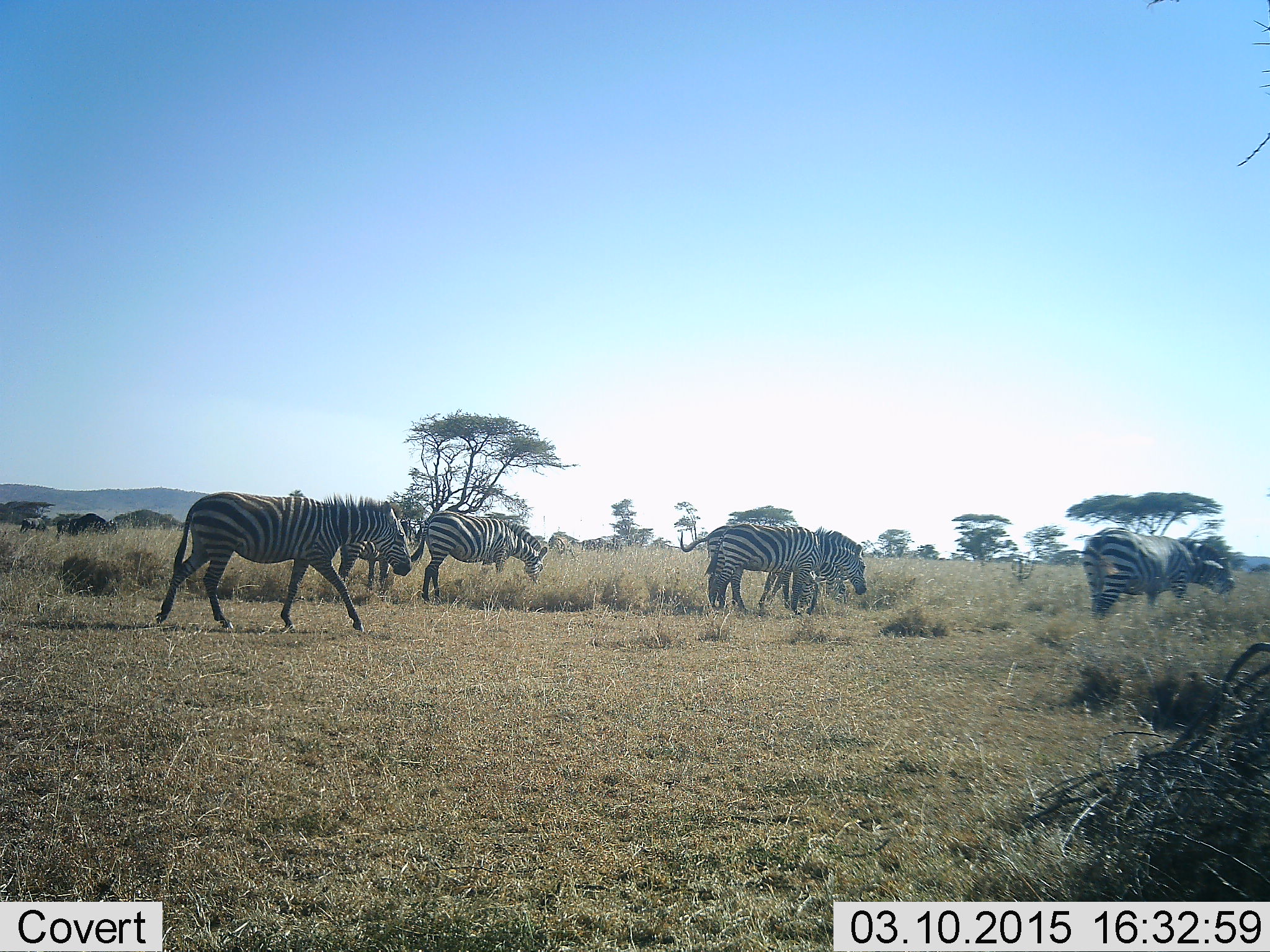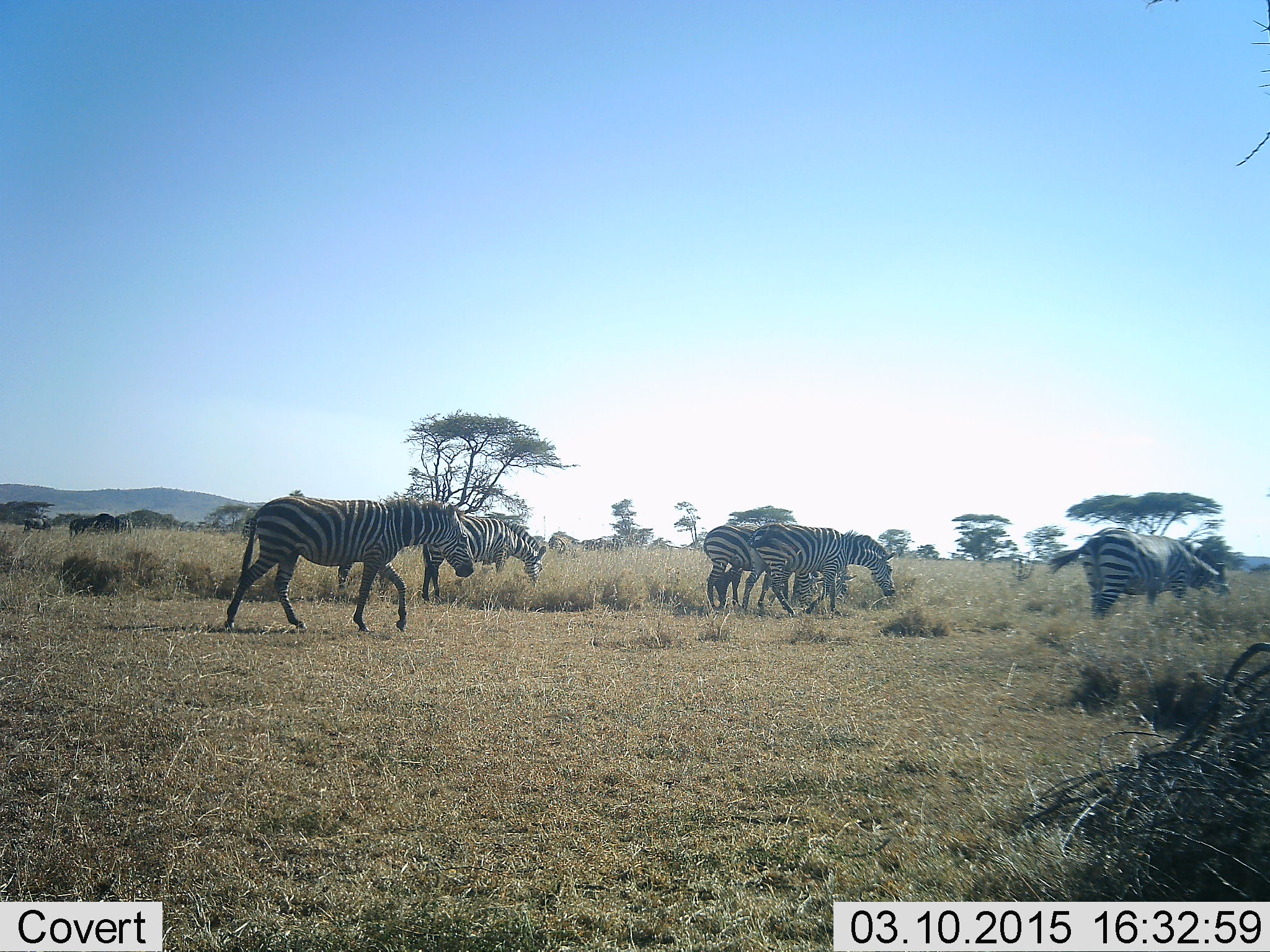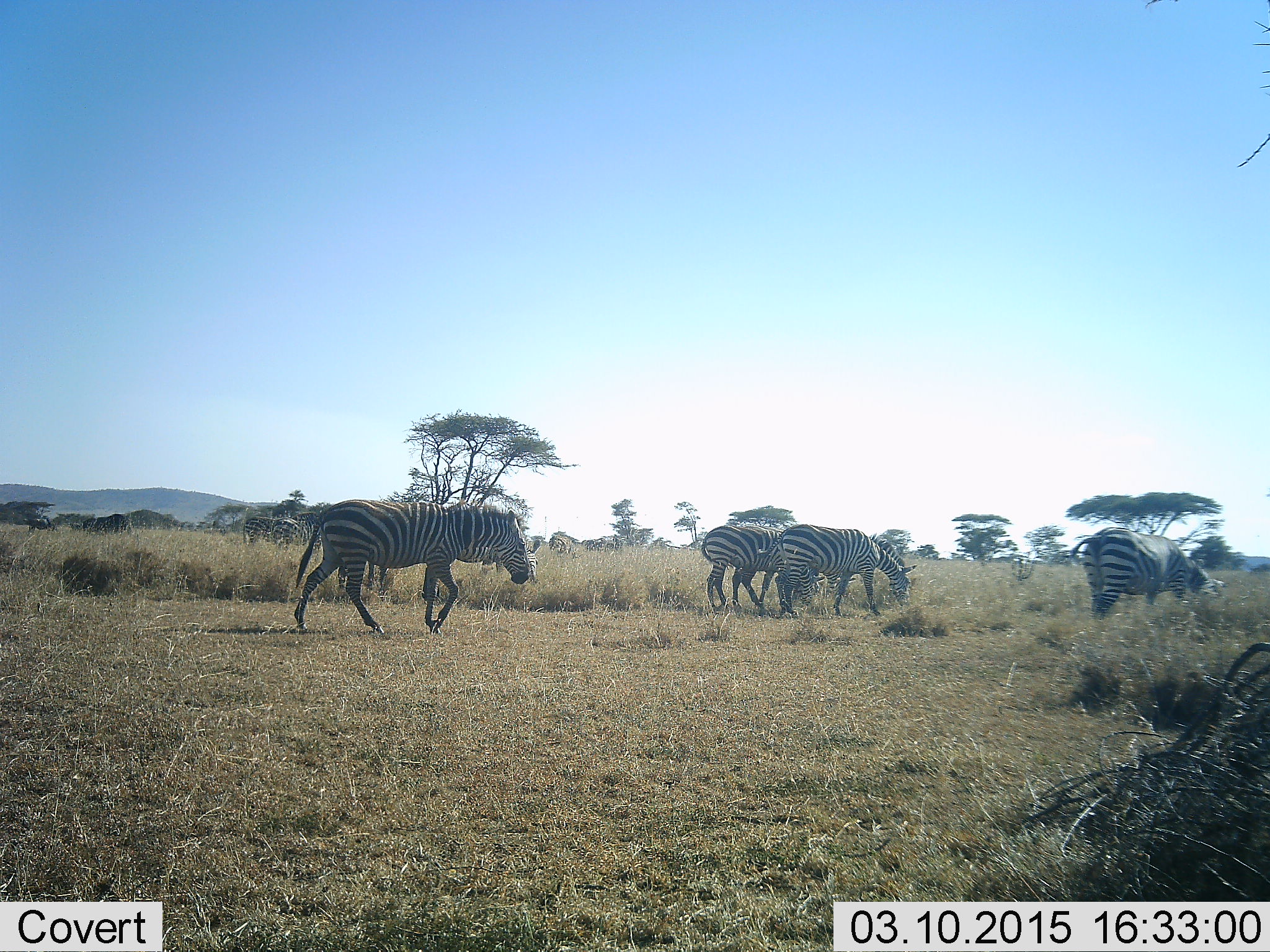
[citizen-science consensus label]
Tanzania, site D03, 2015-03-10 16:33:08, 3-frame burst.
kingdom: Animalia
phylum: Chordata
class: Mammalia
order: Perissodactyla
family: Equidae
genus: Equus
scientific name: Equus quagga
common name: plains zebra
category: zebra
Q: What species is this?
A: Zebra (plains zebra) (Equus quagga).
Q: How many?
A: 7.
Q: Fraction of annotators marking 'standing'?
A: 15%.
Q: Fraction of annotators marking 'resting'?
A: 0%.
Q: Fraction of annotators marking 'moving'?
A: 92%.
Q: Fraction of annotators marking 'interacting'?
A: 0%.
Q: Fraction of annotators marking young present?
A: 0%.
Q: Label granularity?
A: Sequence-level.